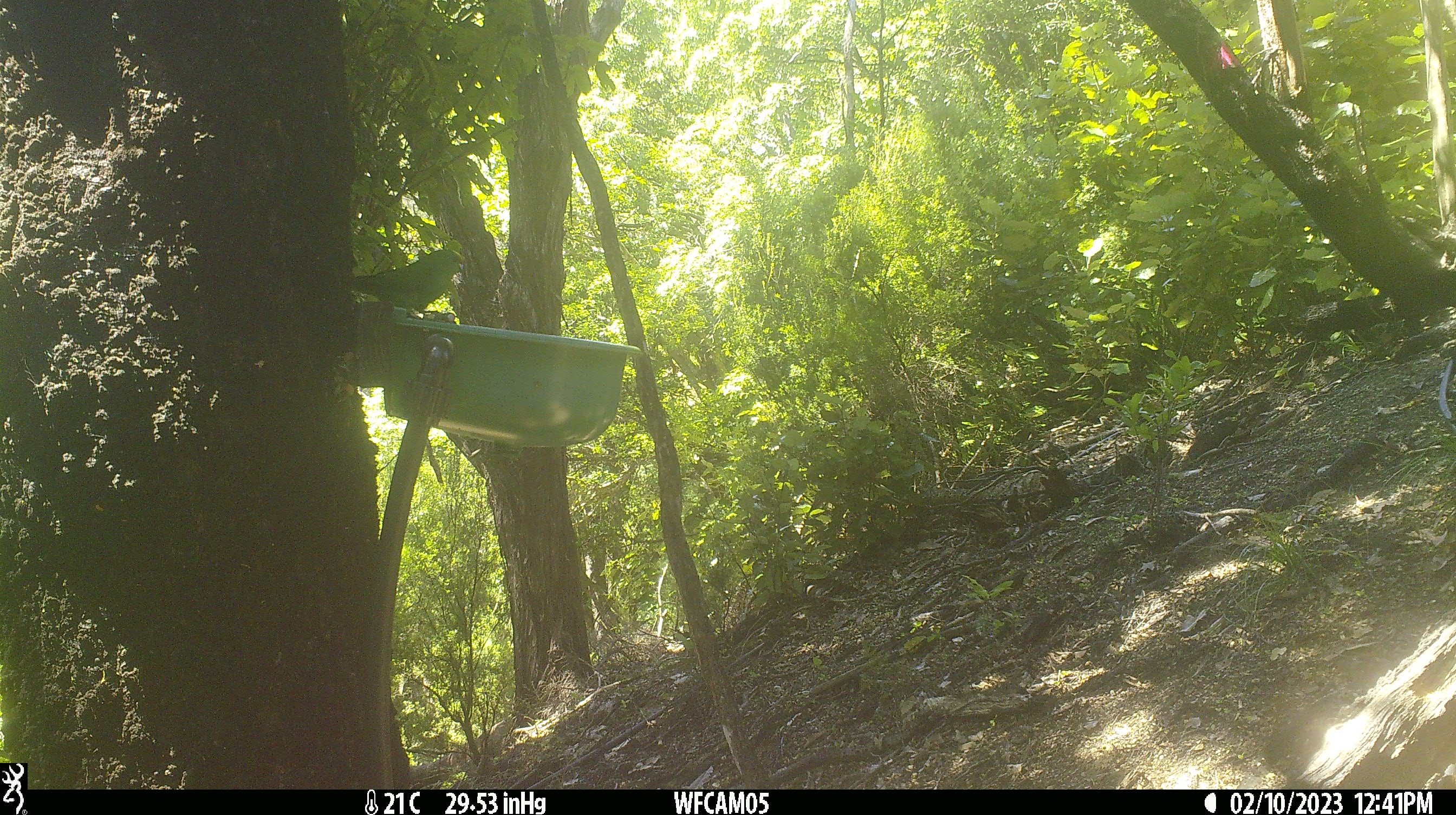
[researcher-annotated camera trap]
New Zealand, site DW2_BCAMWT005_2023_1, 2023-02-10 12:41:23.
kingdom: Animalia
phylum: Chordata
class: Aves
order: Psittaciformes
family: Psittaculidae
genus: Cyanoramphus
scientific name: Cyanoramphus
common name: parakeet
Parakeet (Cyanoramphus).